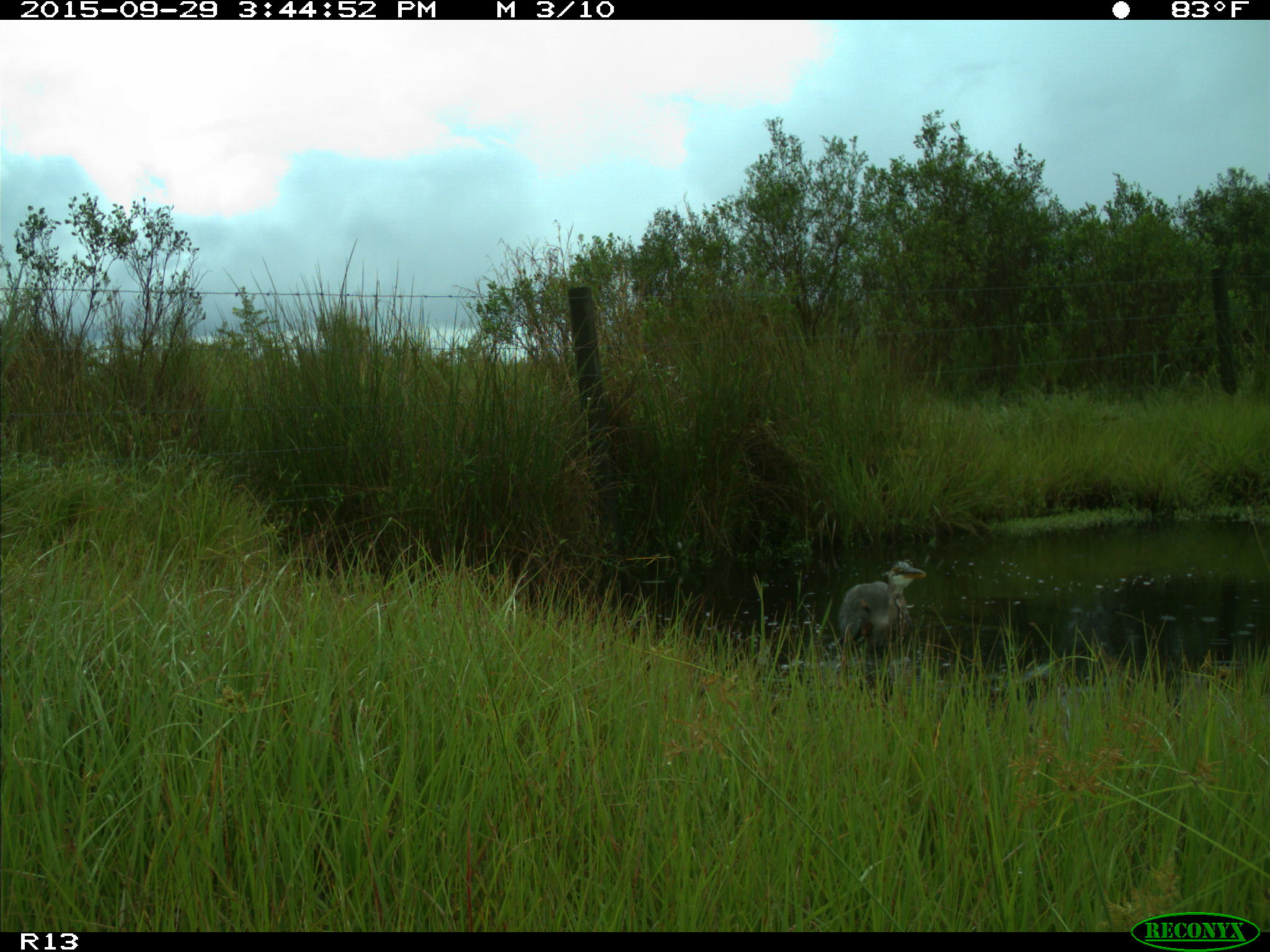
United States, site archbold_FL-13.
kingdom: Animalia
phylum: Chordata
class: Aves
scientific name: Aves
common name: birds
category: unidentified bird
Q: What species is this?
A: Unidentified bird (birds) (Aves).